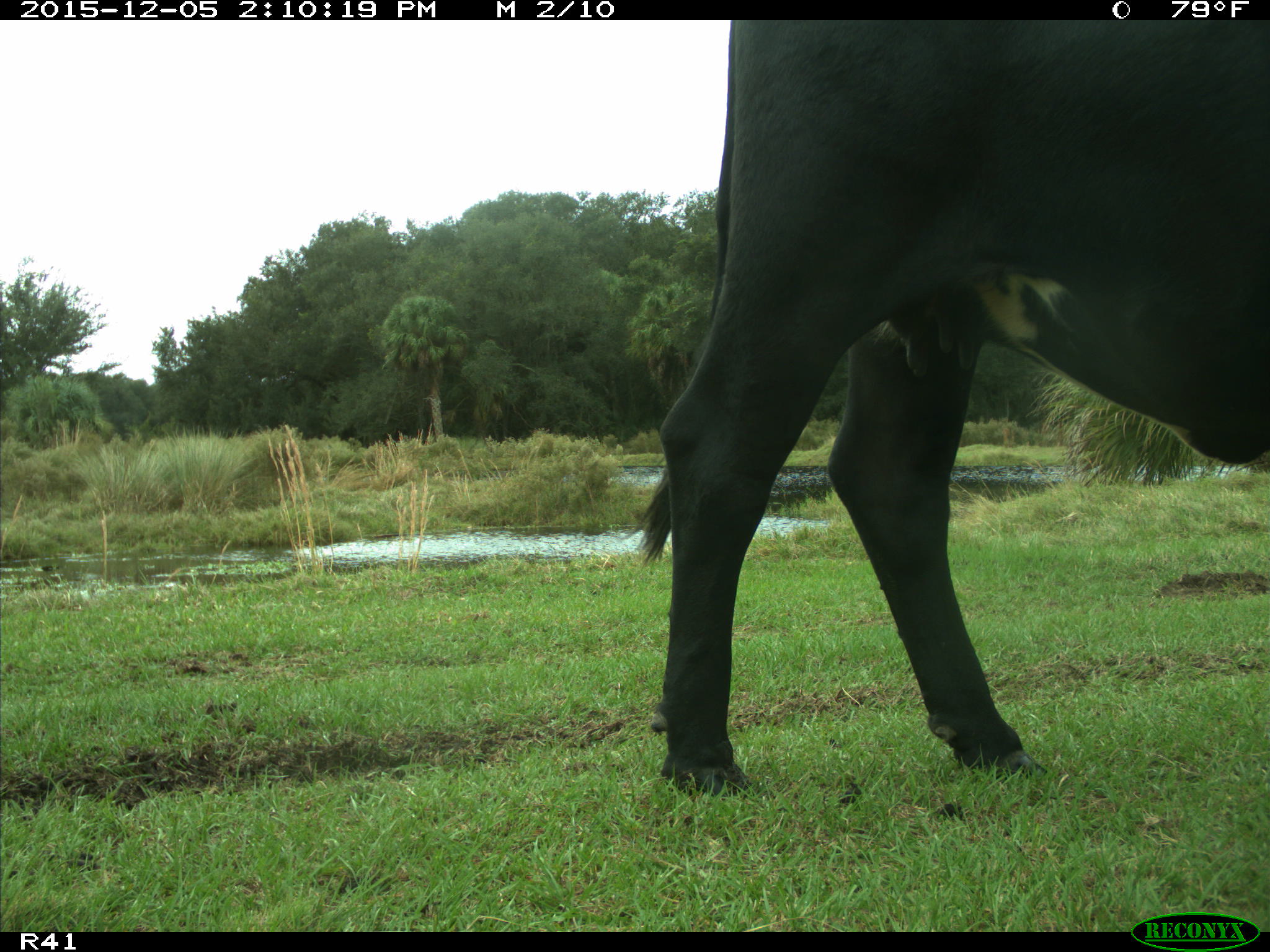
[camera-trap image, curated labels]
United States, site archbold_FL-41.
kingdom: Animalia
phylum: Chordata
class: Mammalia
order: Artiodactyla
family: Bovidae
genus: Bos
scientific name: Bos taurus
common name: domestic cow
Bos taurus (domestic cow).